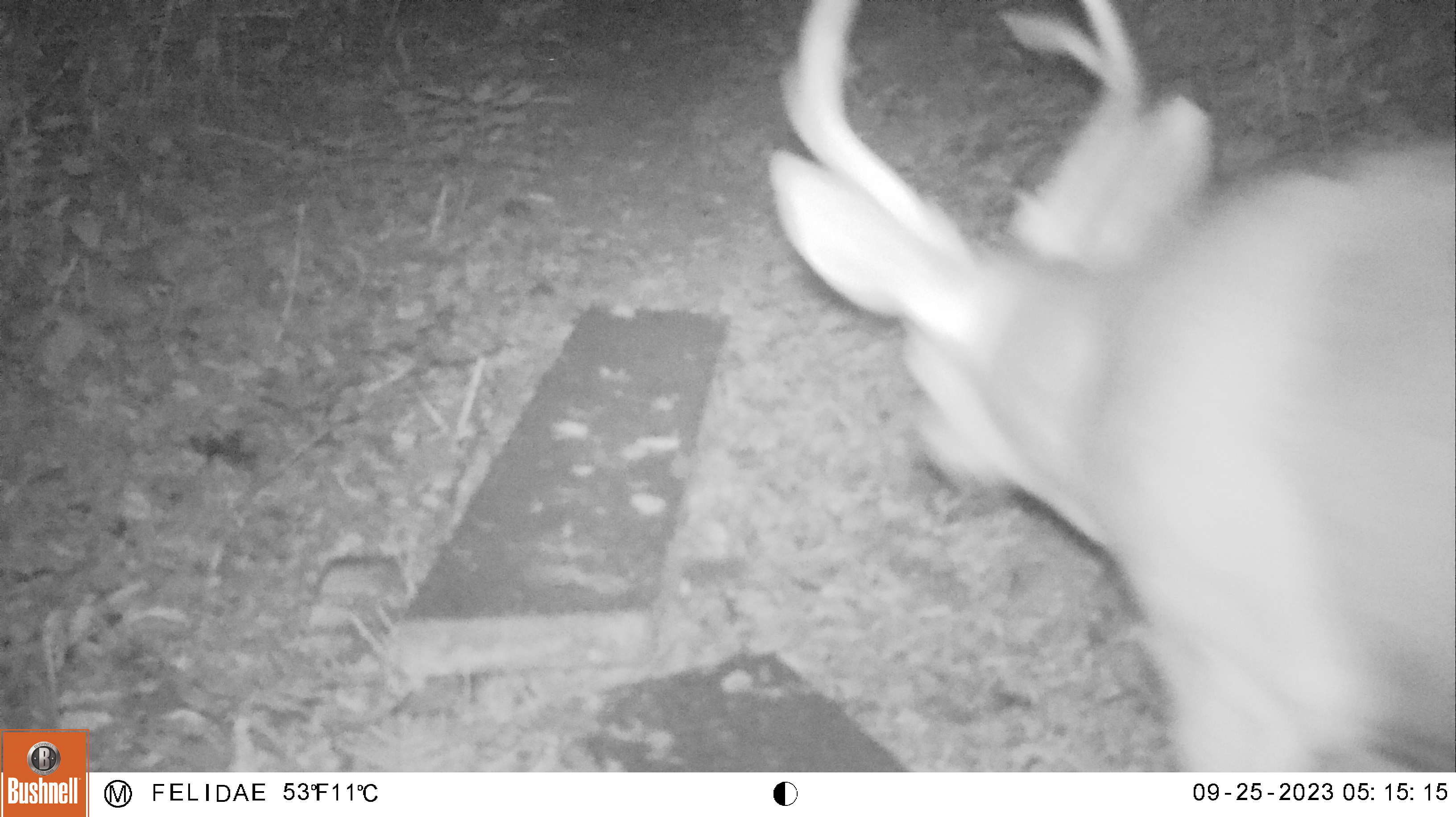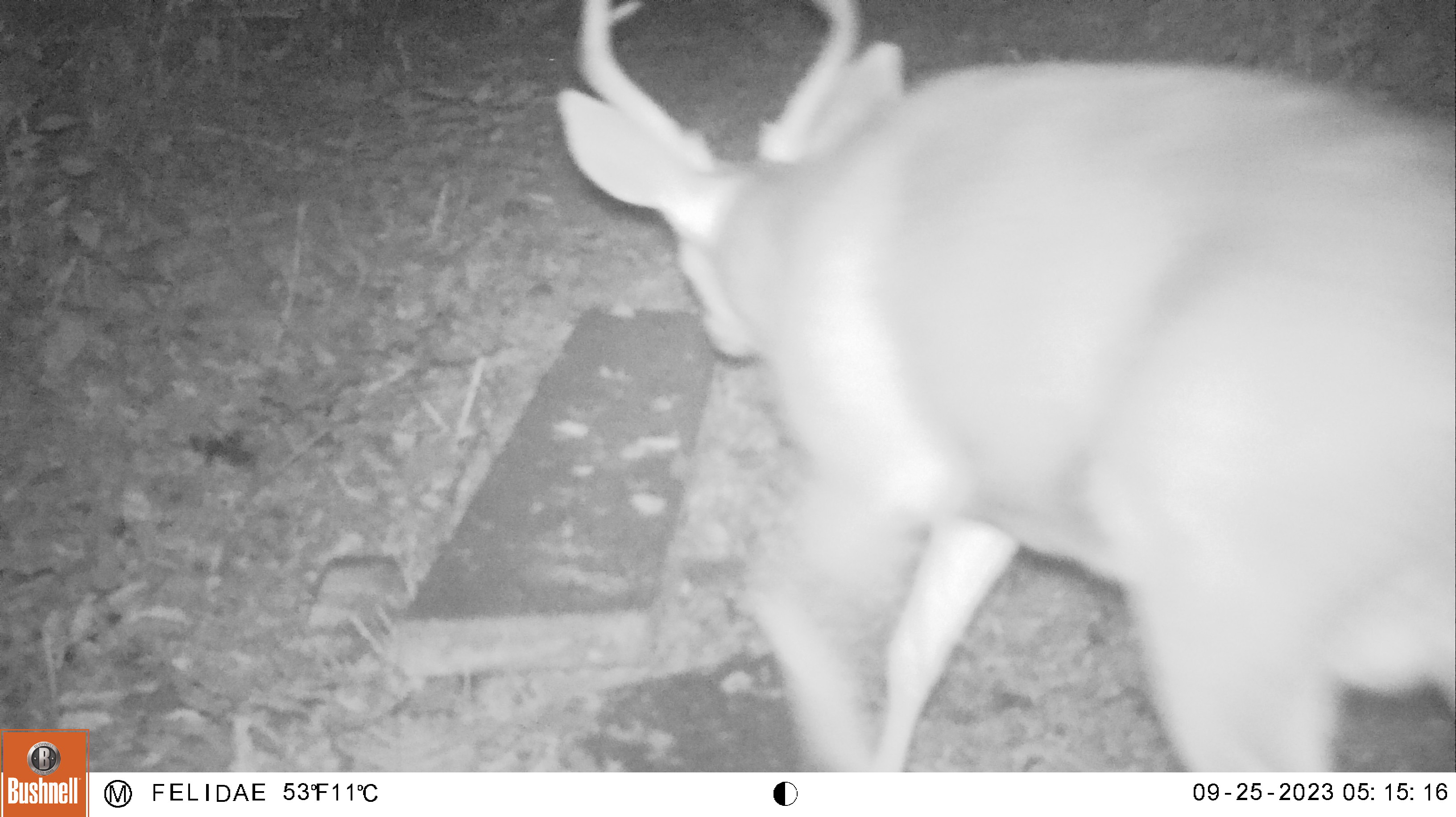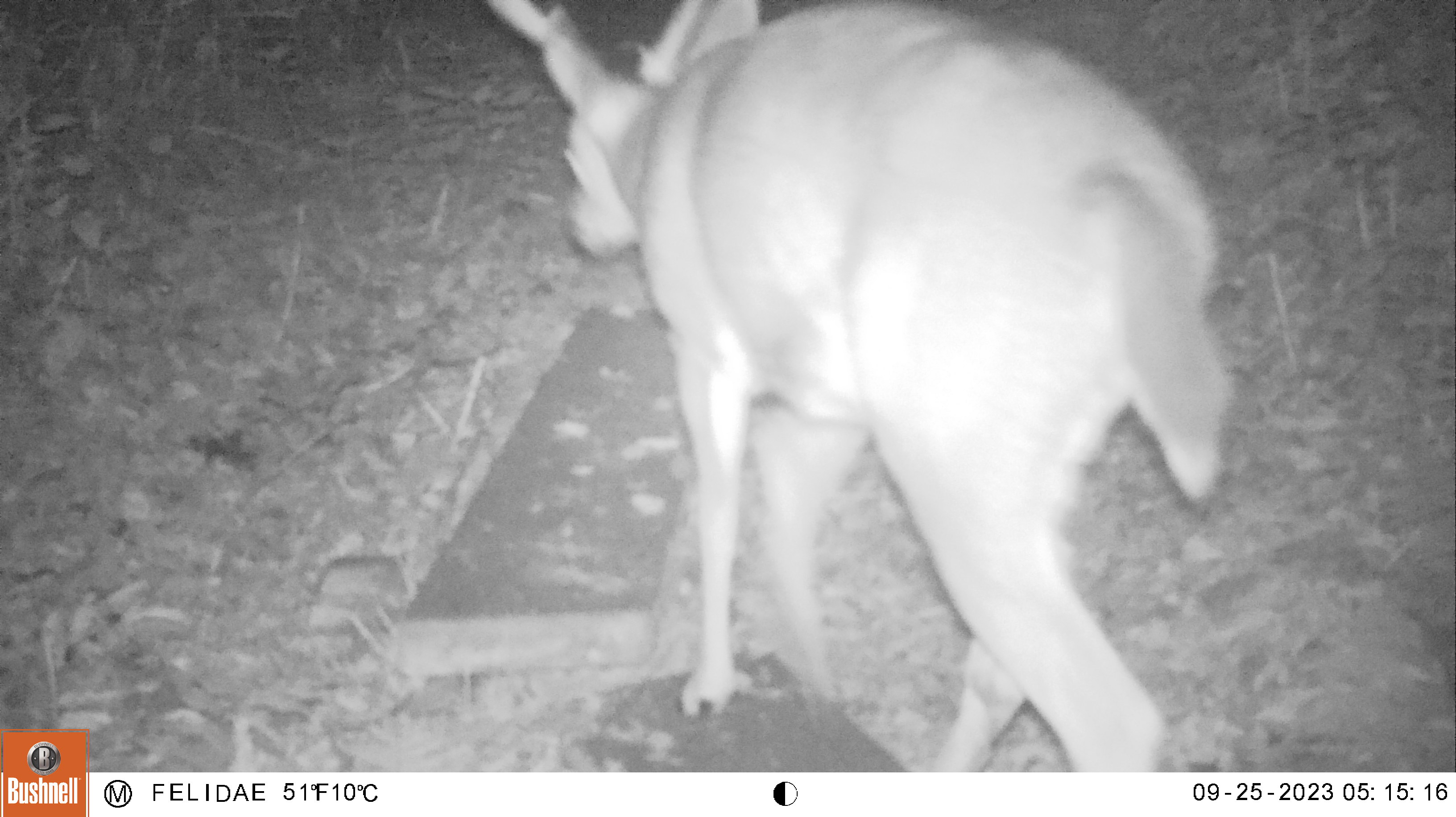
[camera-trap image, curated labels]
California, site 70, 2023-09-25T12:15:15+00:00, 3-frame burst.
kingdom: Animalia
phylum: Chordata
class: Mammalia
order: Artiodactyla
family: Cervidae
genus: Odocoileus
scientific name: Odocoileus hemionus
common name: mule deer